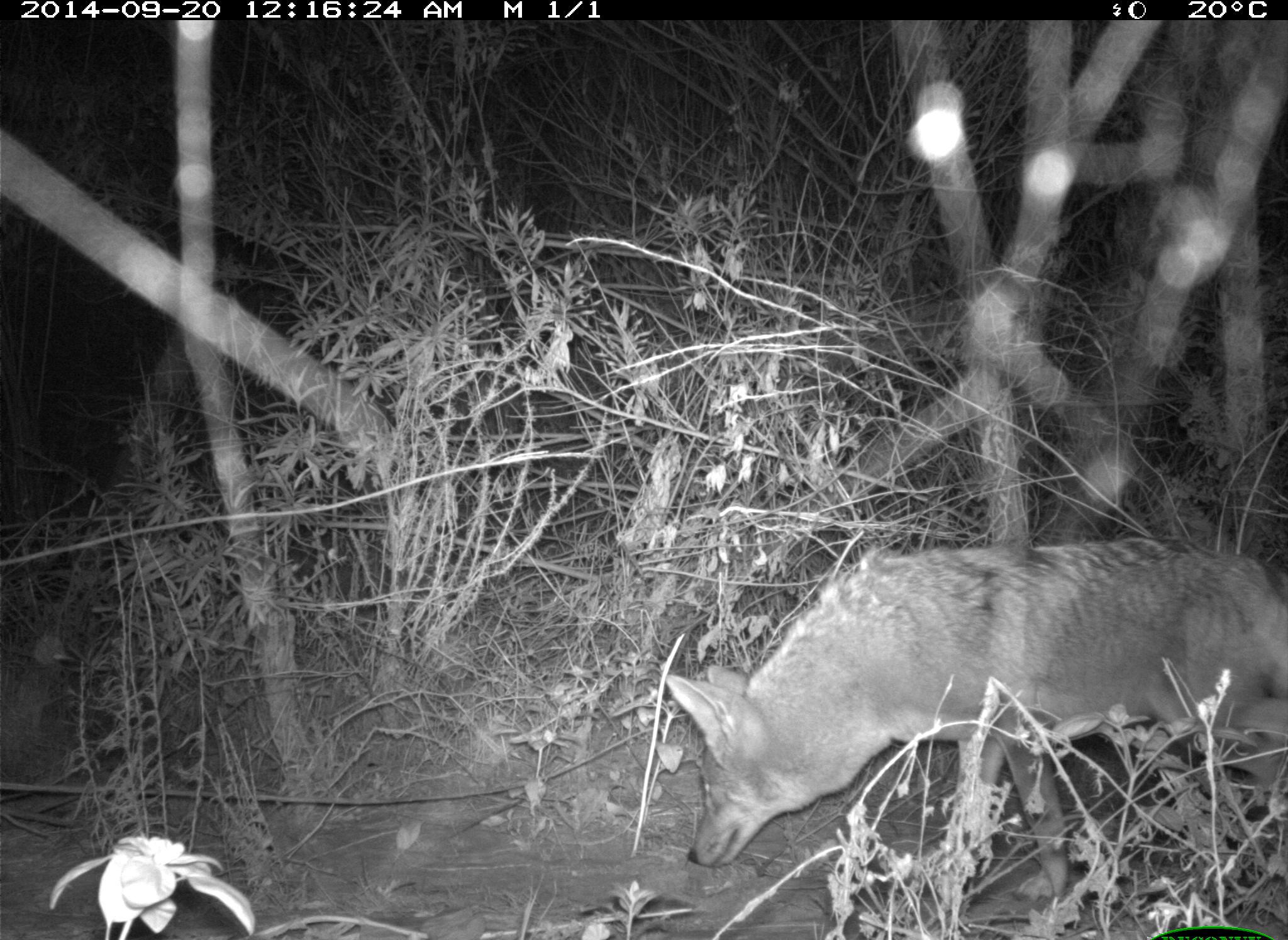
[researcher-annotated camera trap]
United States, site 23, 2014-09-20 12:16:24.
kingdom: Animalia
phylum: Chordata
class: Mammalia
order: Carnivora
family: Canidae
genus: Canis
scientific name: Canis latrans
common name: coyote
Coyote (Canis latrans).